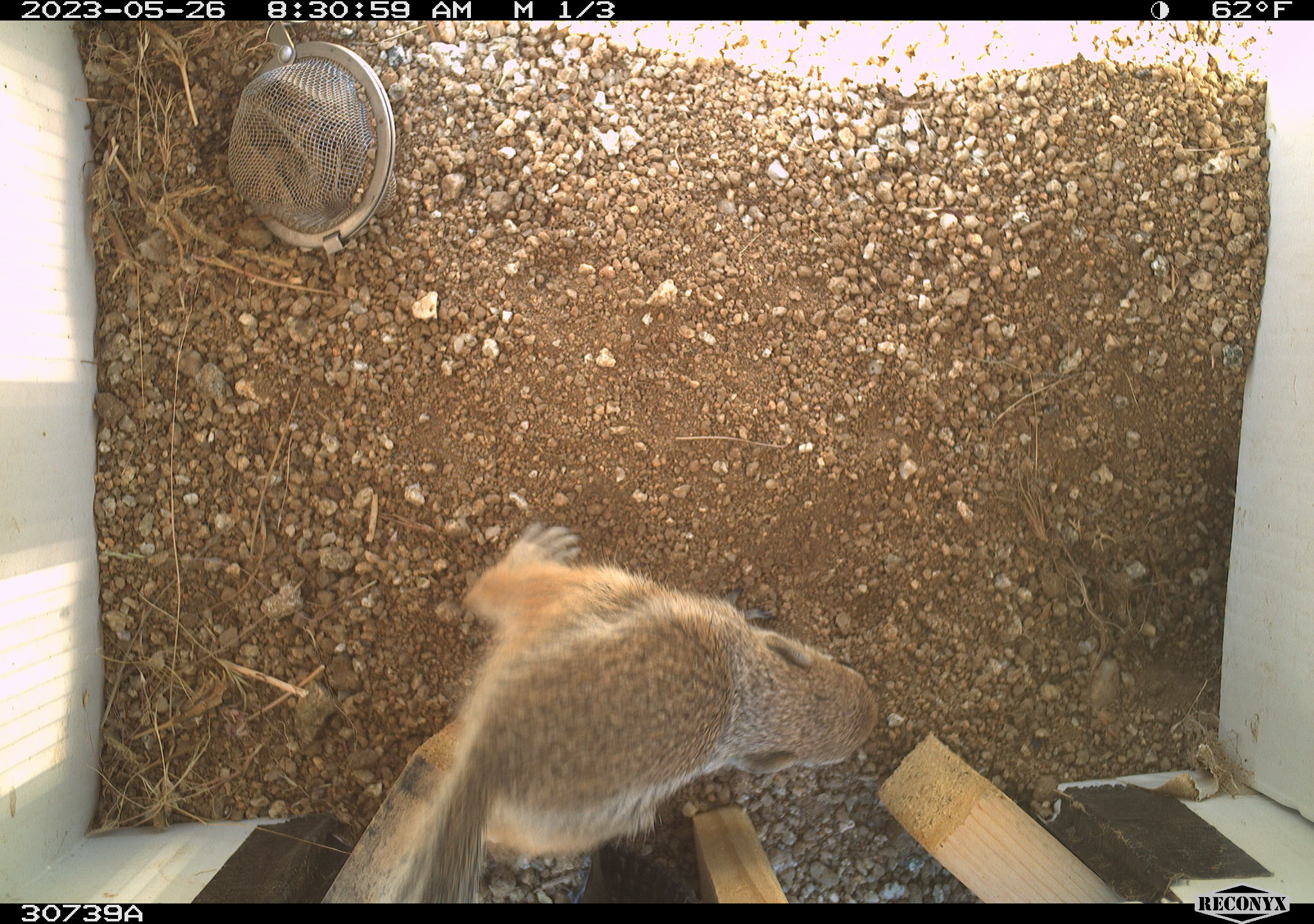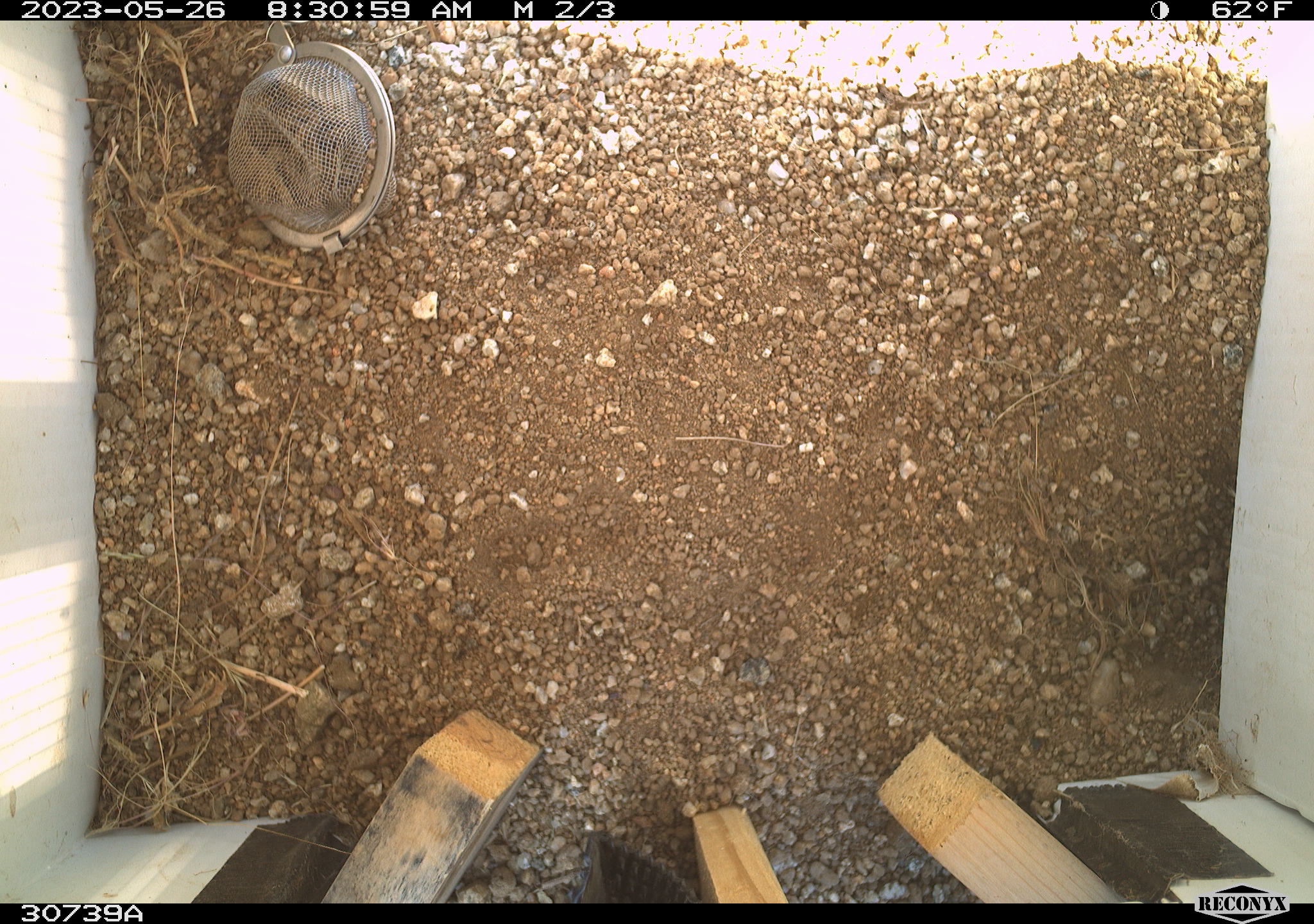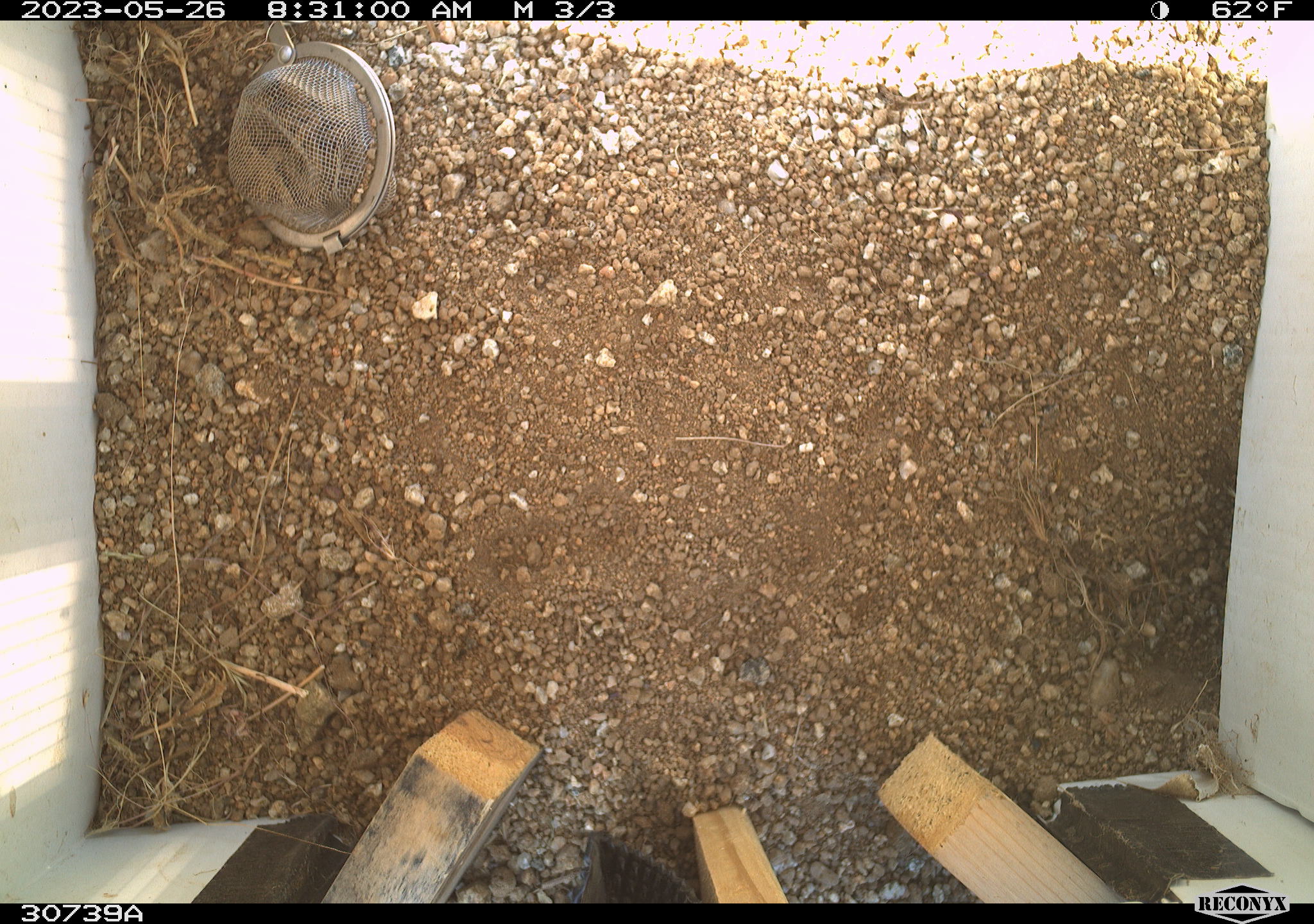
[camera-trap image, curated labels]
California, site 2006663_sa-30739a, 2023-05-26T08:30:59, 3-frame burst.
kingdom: Animalia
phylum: Chordata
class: Mammalia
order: Rodentia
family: Sciuridae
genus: Ammospermophilus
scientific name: Ammospermophilus leucurus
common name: white-tailed antelope squirrel